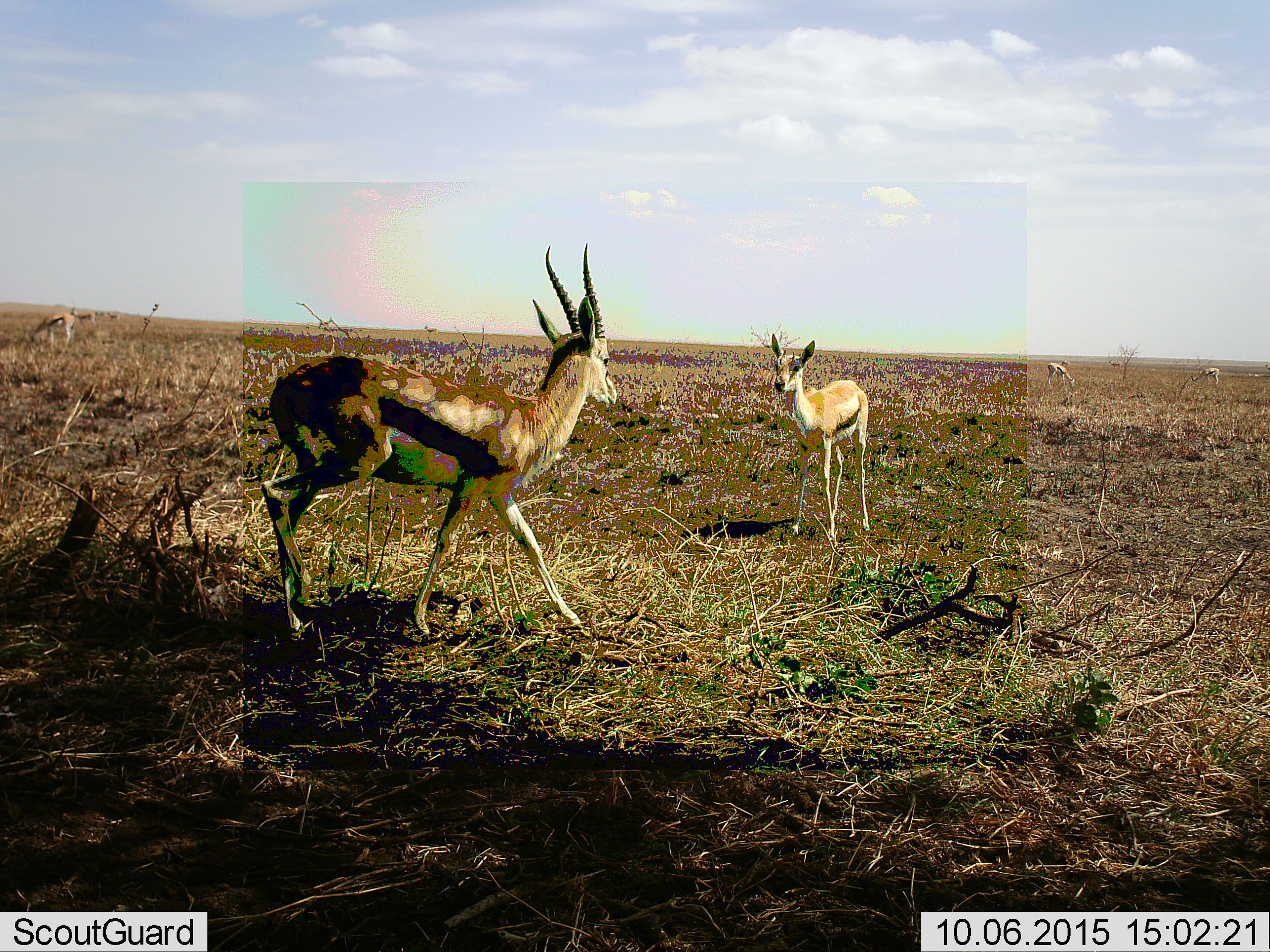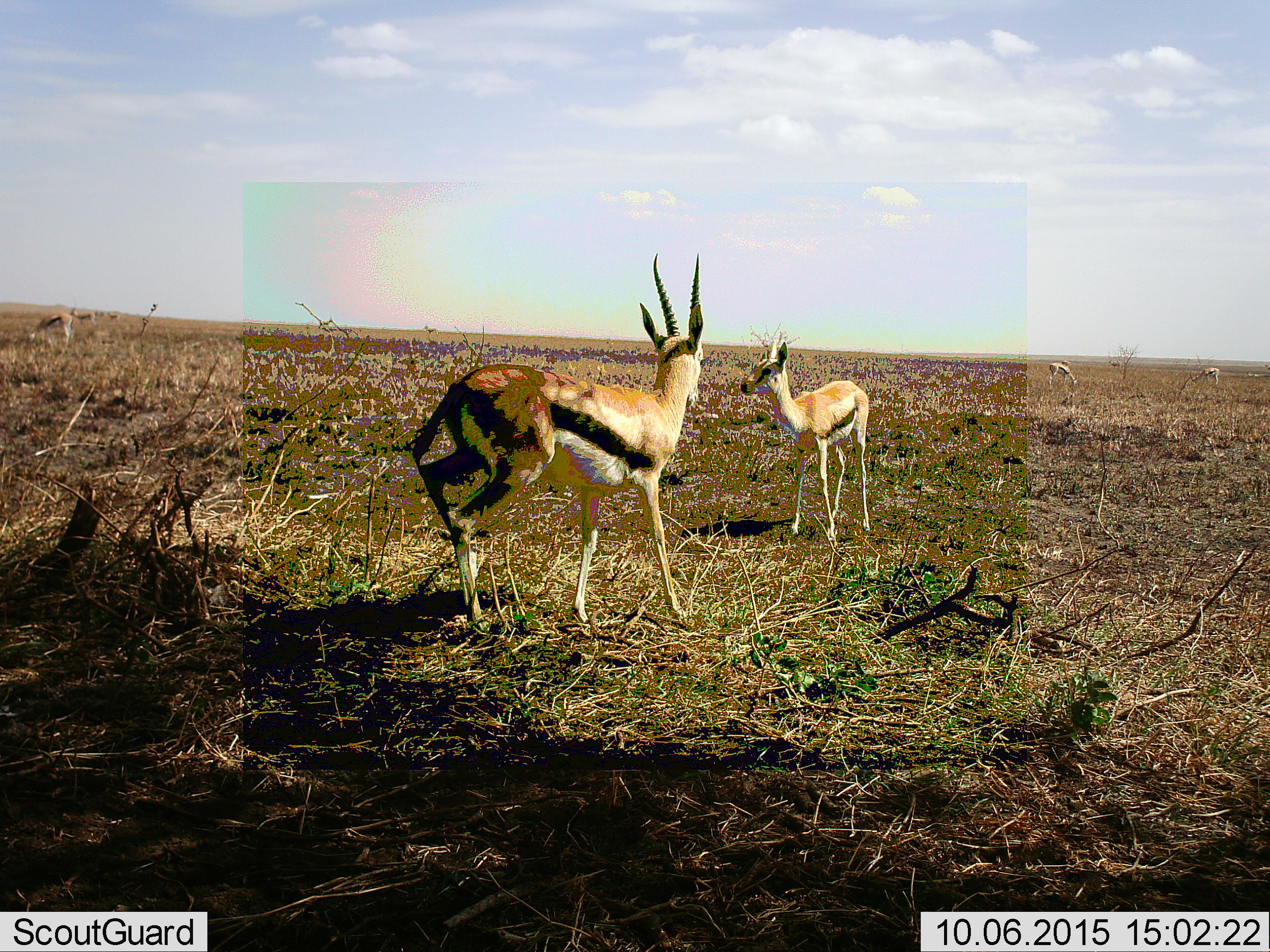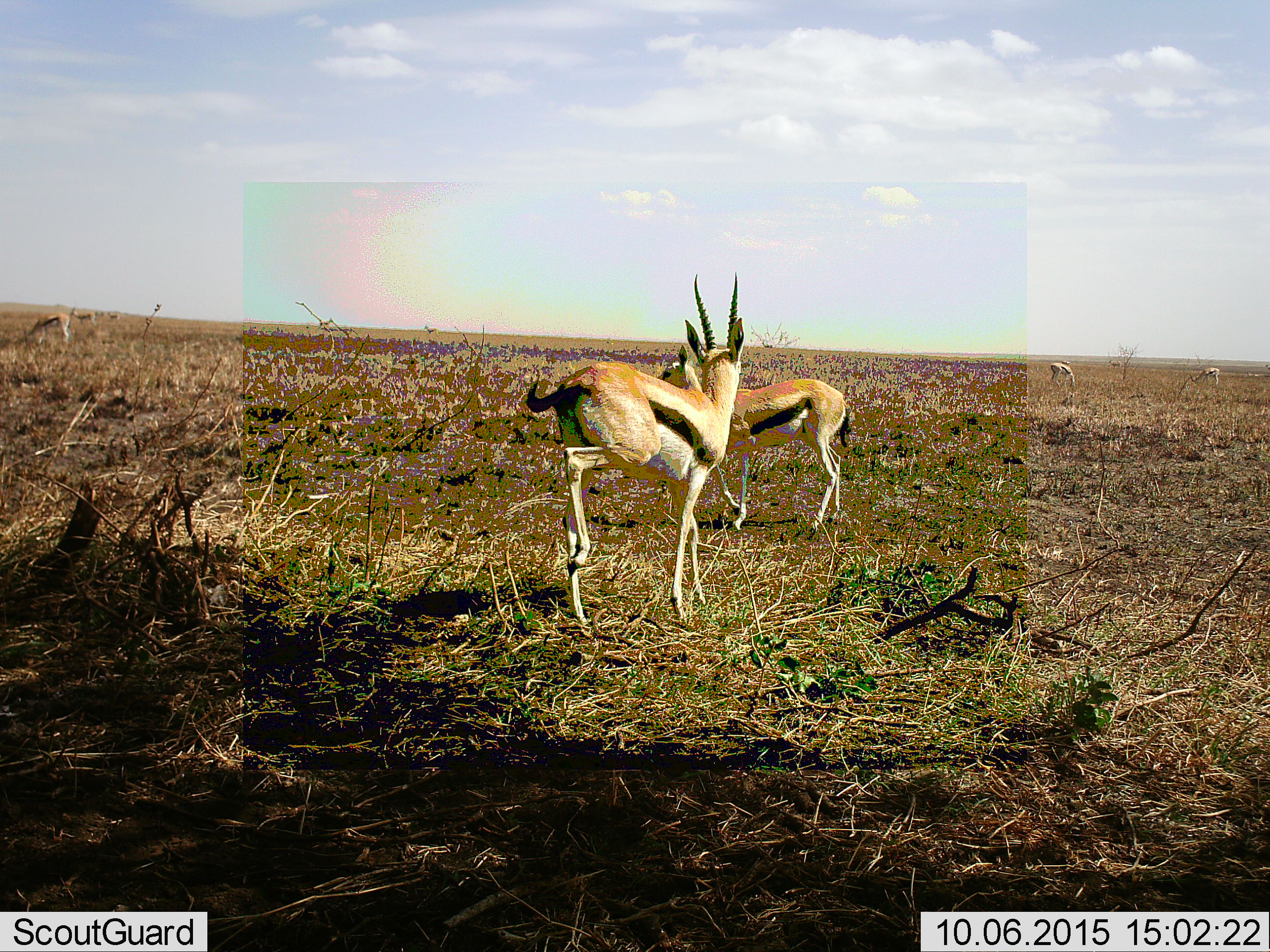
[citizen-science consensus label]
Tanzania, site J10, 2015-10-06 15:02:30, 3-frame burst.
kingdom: Animalia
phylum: Chordata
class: Mammalia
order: Artiodactyla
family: Bovidae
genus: Eudorcas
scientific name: Eudorcas thomsonii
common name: thomson's gazelle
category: gazellethomsons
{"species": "gazellethomsons (thomson's gazelle) (Eudorcas thomsonii)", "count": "5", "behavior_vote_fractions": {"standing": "56%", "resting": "11%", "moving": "56%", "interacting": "11%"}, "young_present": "11%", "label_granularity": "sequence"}